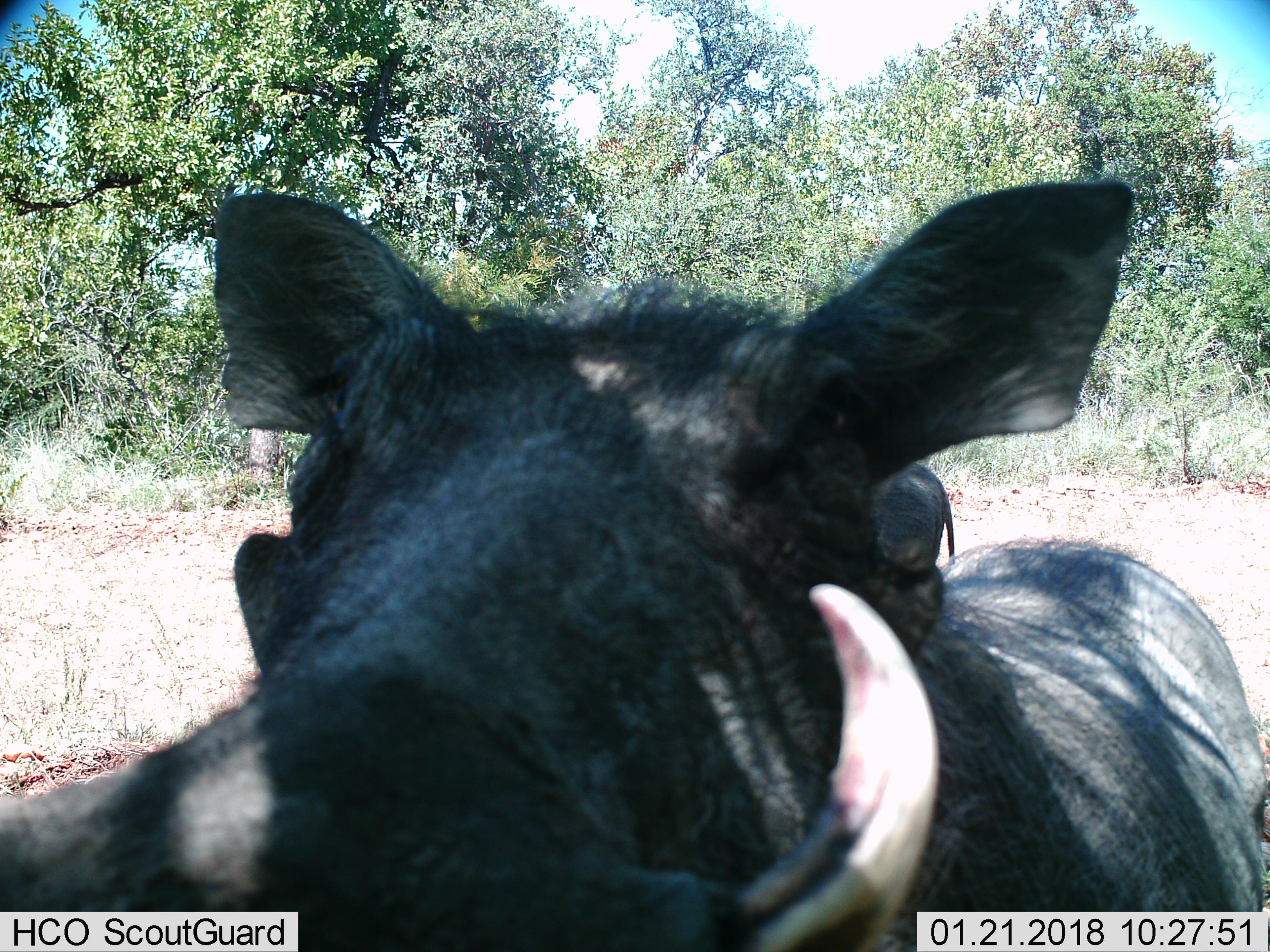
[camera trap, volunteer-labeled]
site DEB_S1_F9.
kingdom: Animalia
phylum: Chordata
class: Mammalia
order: Artiodactyla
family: Suidae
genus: Phacochoerus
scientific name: Phacochoerus africanus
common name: warthog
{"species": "warthog (Phacochoerus africanus)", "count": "1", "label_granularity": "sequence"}